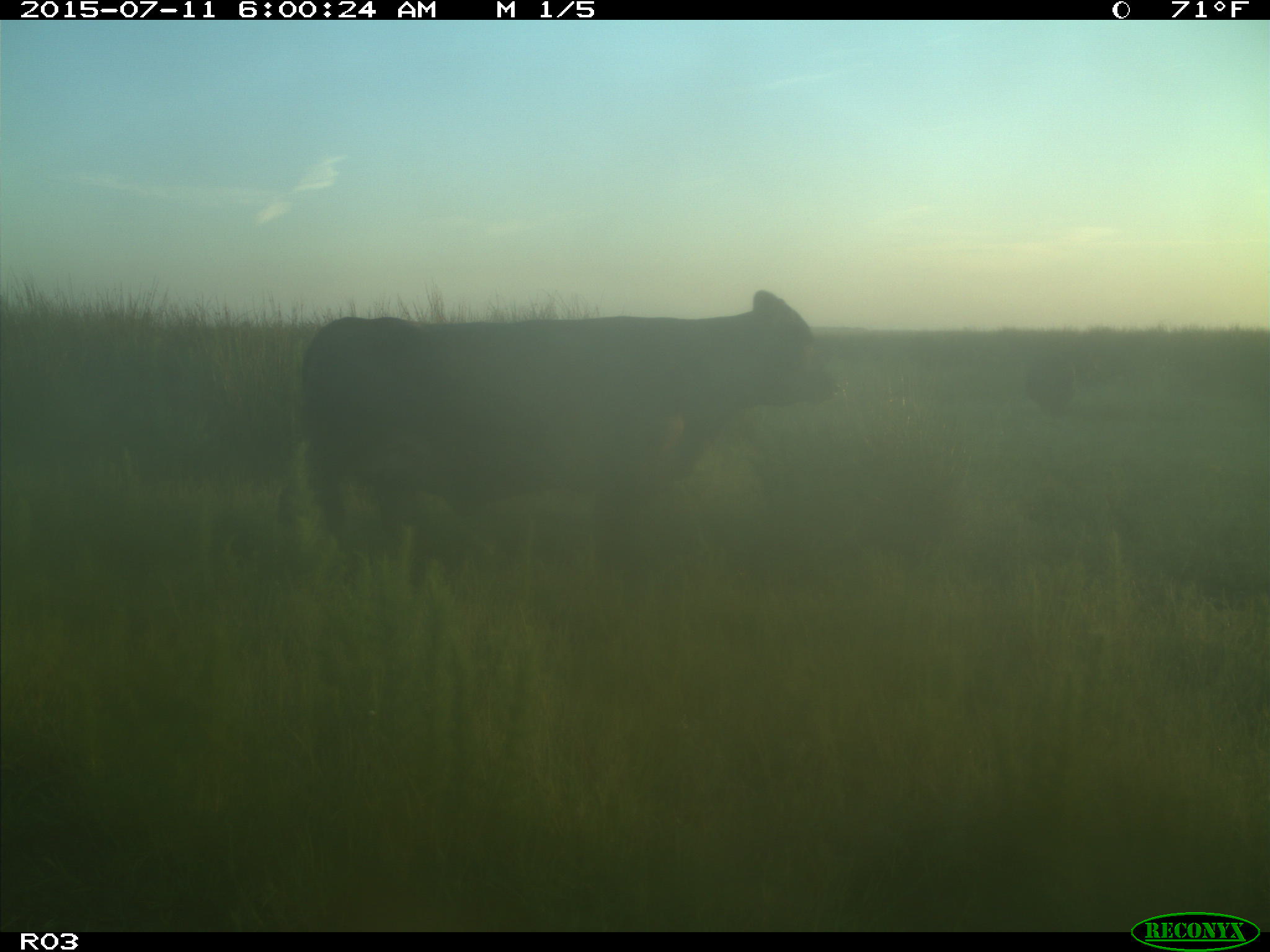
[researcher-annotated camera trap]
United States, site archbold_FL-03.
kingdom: Animalia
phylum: Chordata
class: Mammalia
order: Artiodactyla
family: Bovidae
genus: Bos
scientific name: Bos taurus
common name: domestic cow